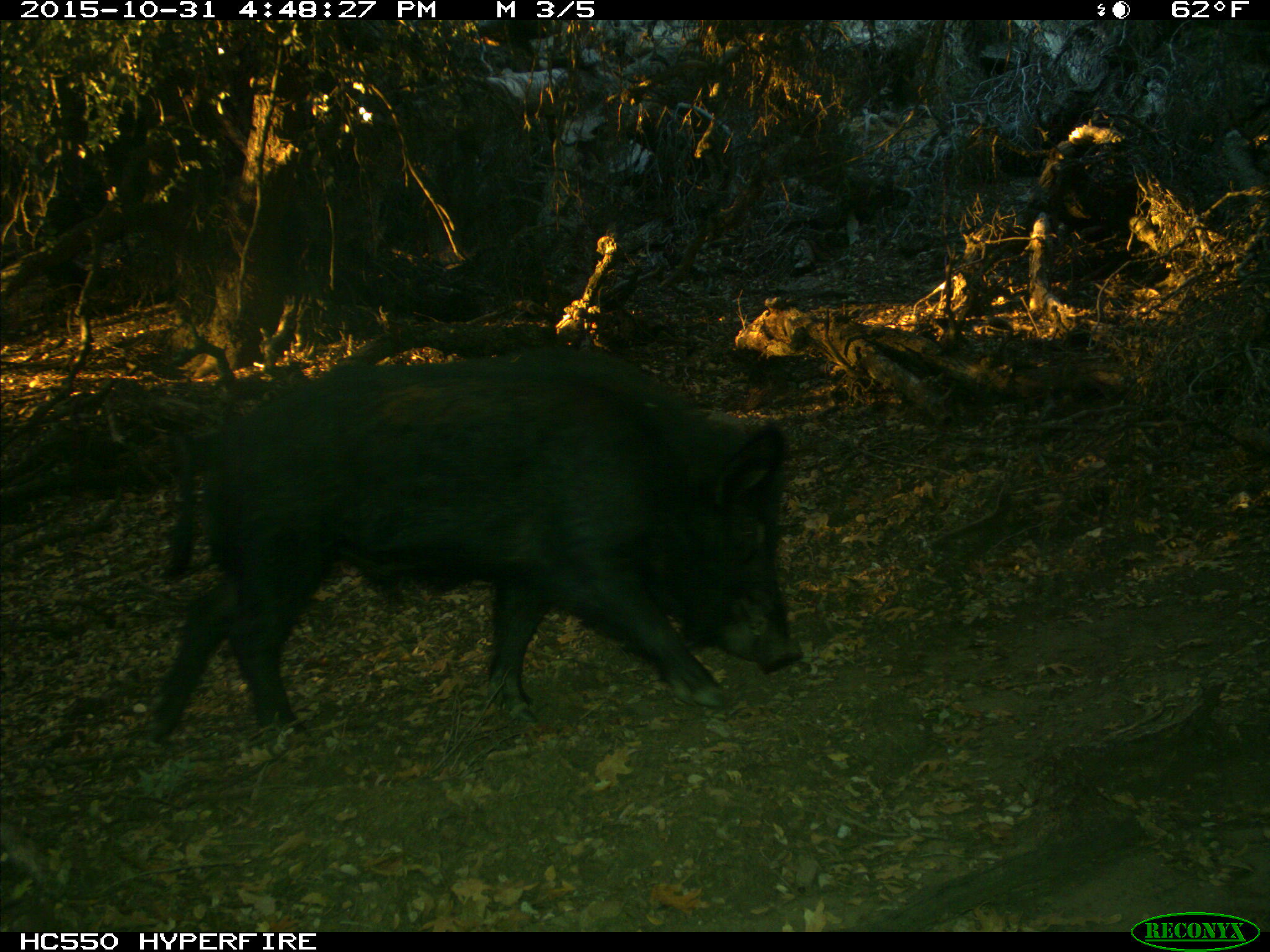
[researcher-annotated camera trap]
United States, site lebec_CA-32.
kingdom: Animalia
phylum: Chordata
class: Mammalia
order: Artiodactyla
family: Suidae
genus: Sus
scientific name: Sus scrofa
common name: wild boar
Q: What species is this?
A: Sus scrofa (wild boar).